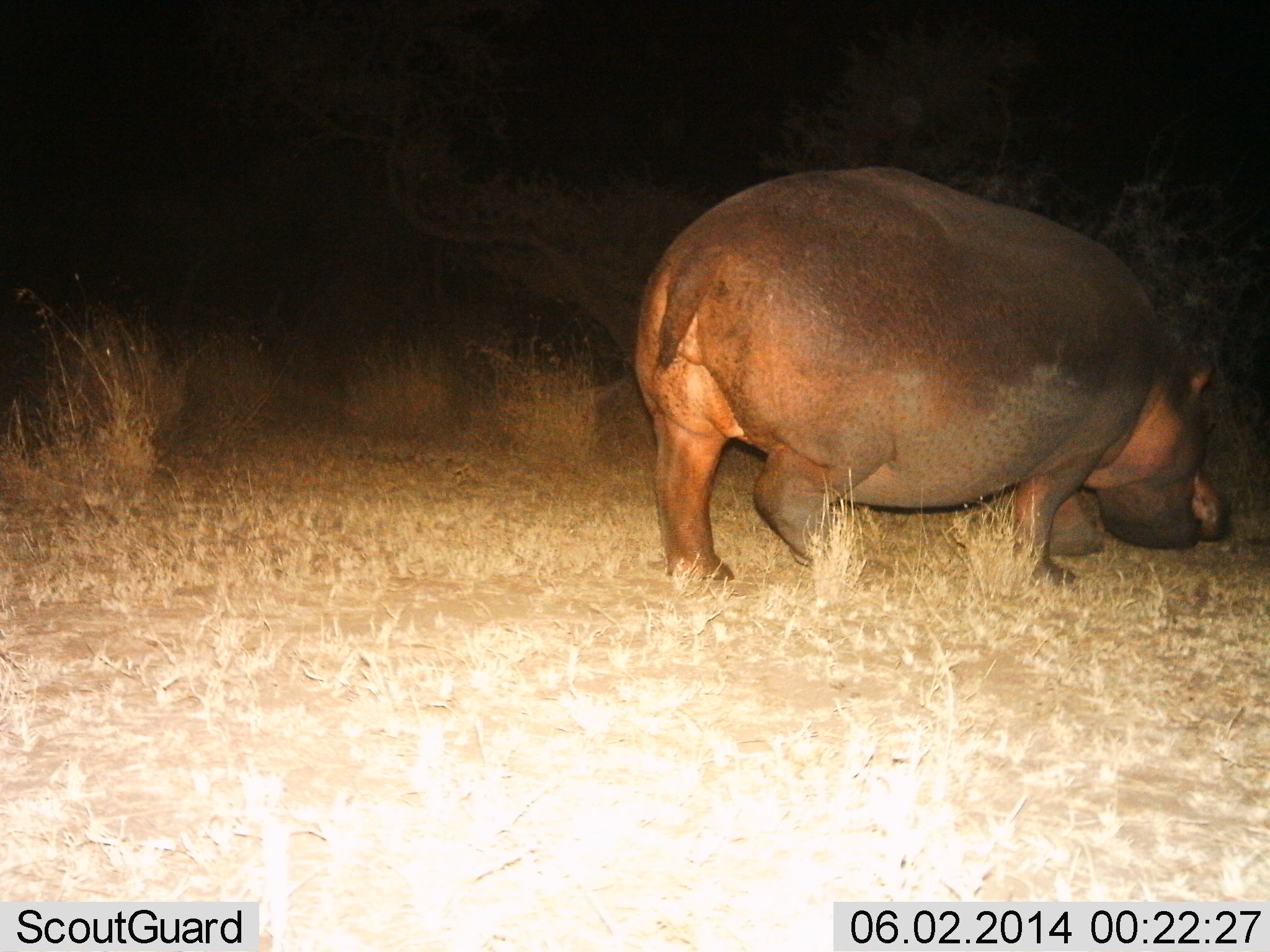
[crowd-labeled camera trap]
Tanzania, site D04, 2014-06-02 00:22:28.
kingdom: Animalia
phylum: Chordata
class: Mammalia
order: Artiodactyla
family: Hippopotamidae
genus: Hippopotamus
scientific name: Hippopotamus amphibius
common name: hippopotamus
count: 1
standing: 40%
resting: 0%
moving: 30%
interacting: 0%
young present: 0%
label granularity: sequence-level